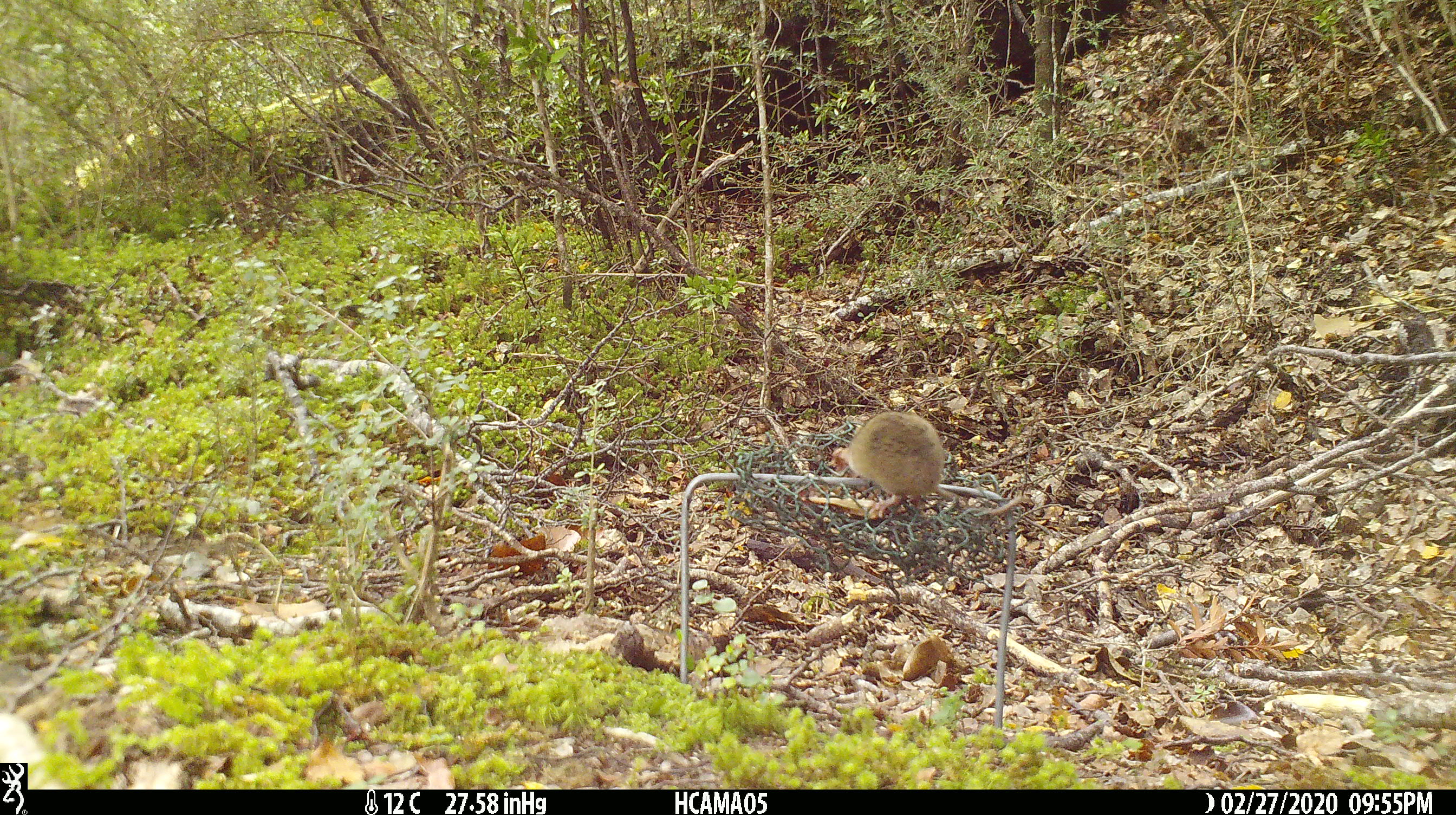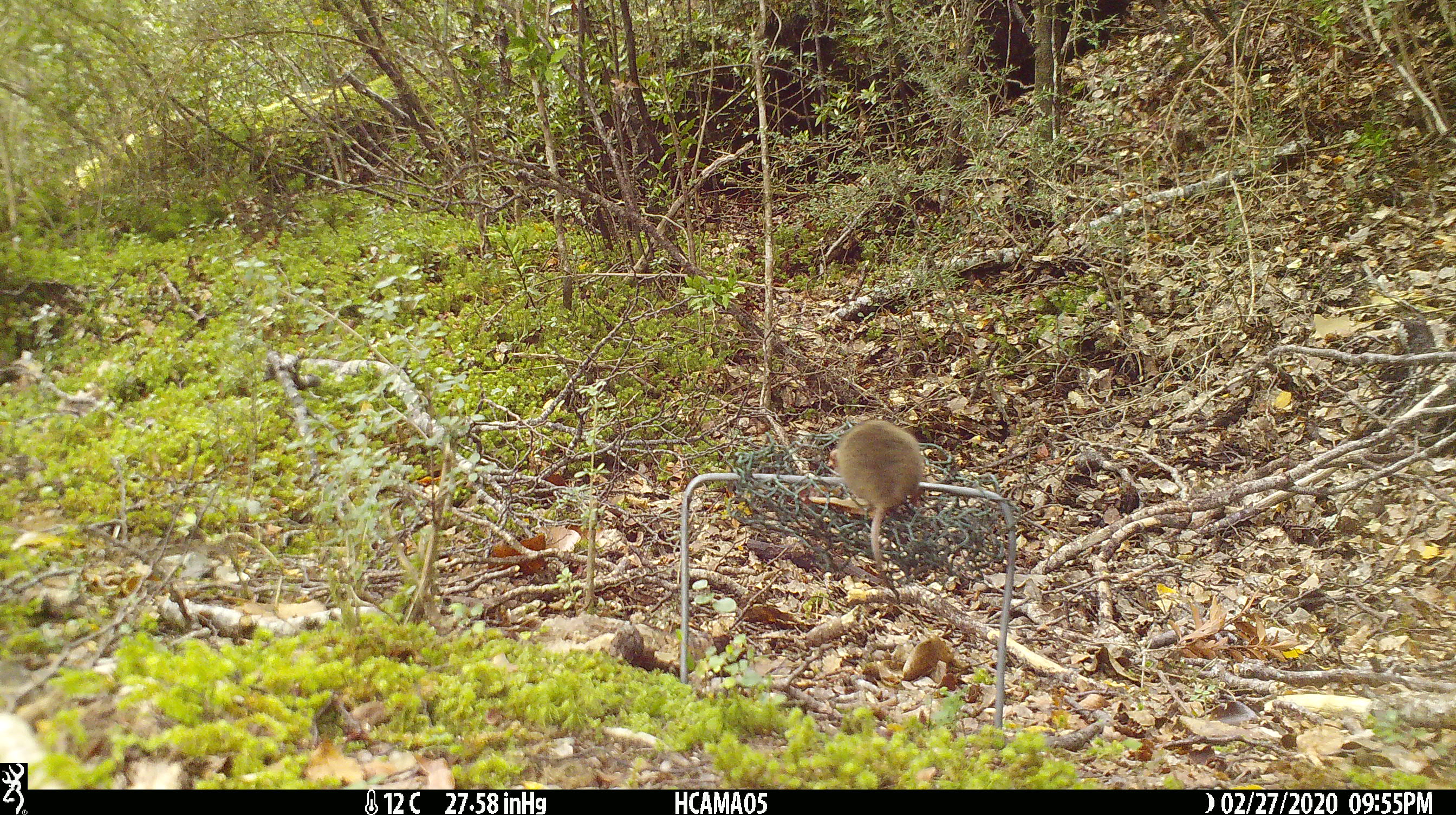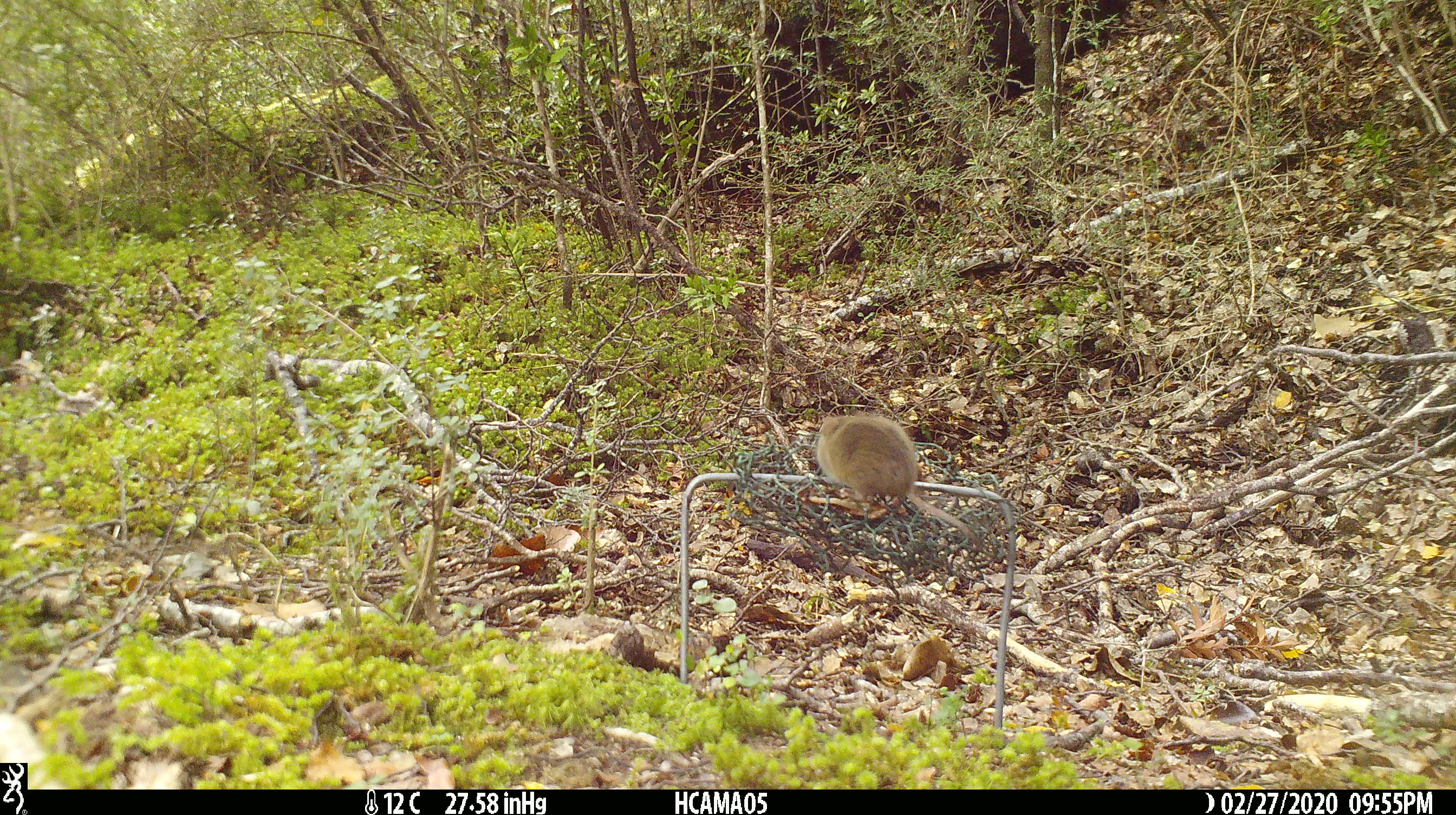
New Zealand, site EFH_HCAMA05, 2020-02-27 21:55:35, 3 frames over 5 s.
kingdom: Animalia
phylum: Chordata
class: Mammalia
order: Rodentia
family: Muridae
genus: Mus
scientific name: Mus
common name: mouse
Mouse (Mus).